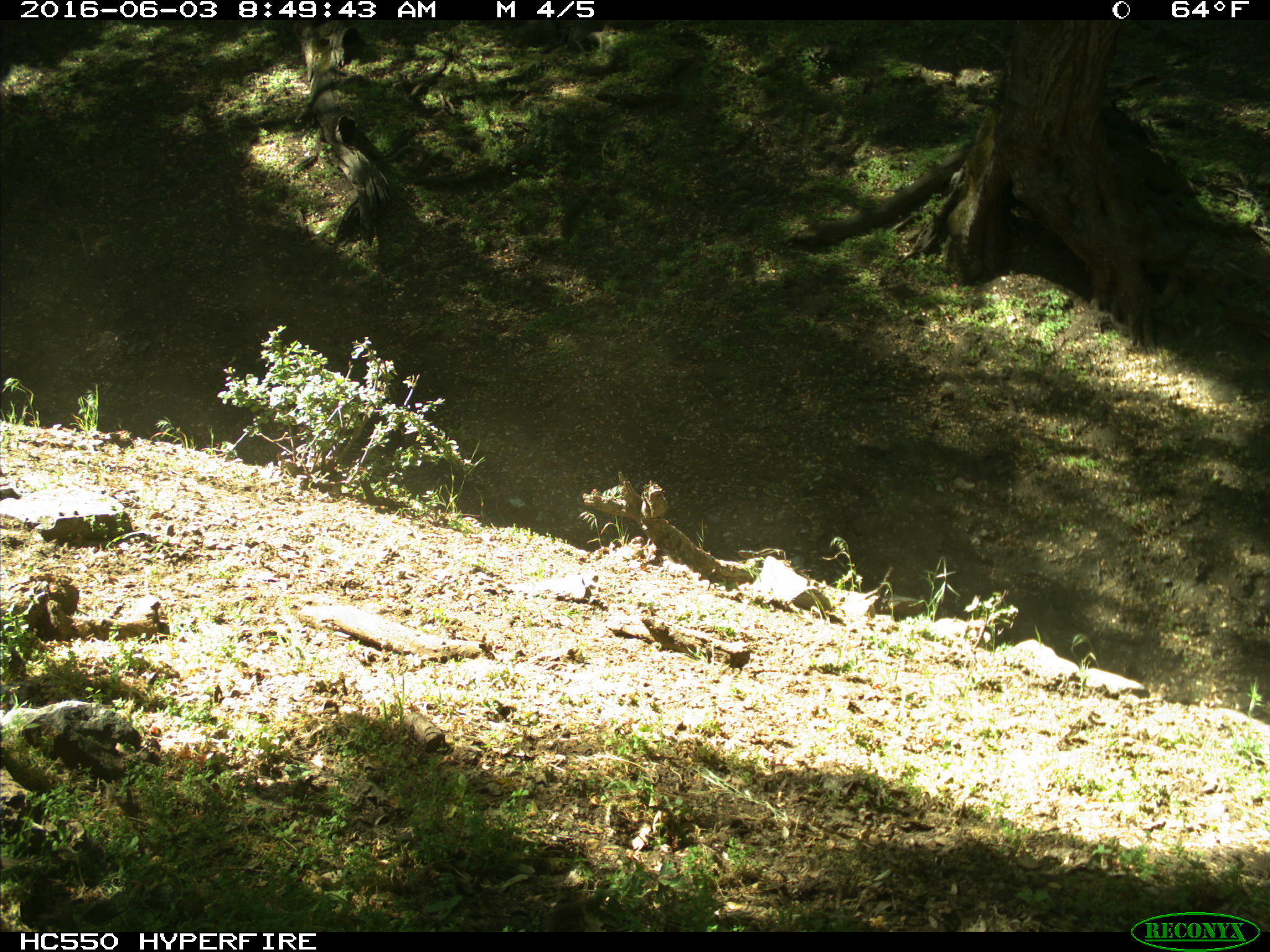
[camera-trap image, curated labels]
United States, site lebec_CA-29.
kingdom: Animalia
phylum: Chordata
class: Mammalia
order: Artiodactyla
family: Bovidae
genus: Bos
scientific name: Bos taurus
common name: domestic cow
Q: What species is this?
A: Bos taurus (domestic cow).